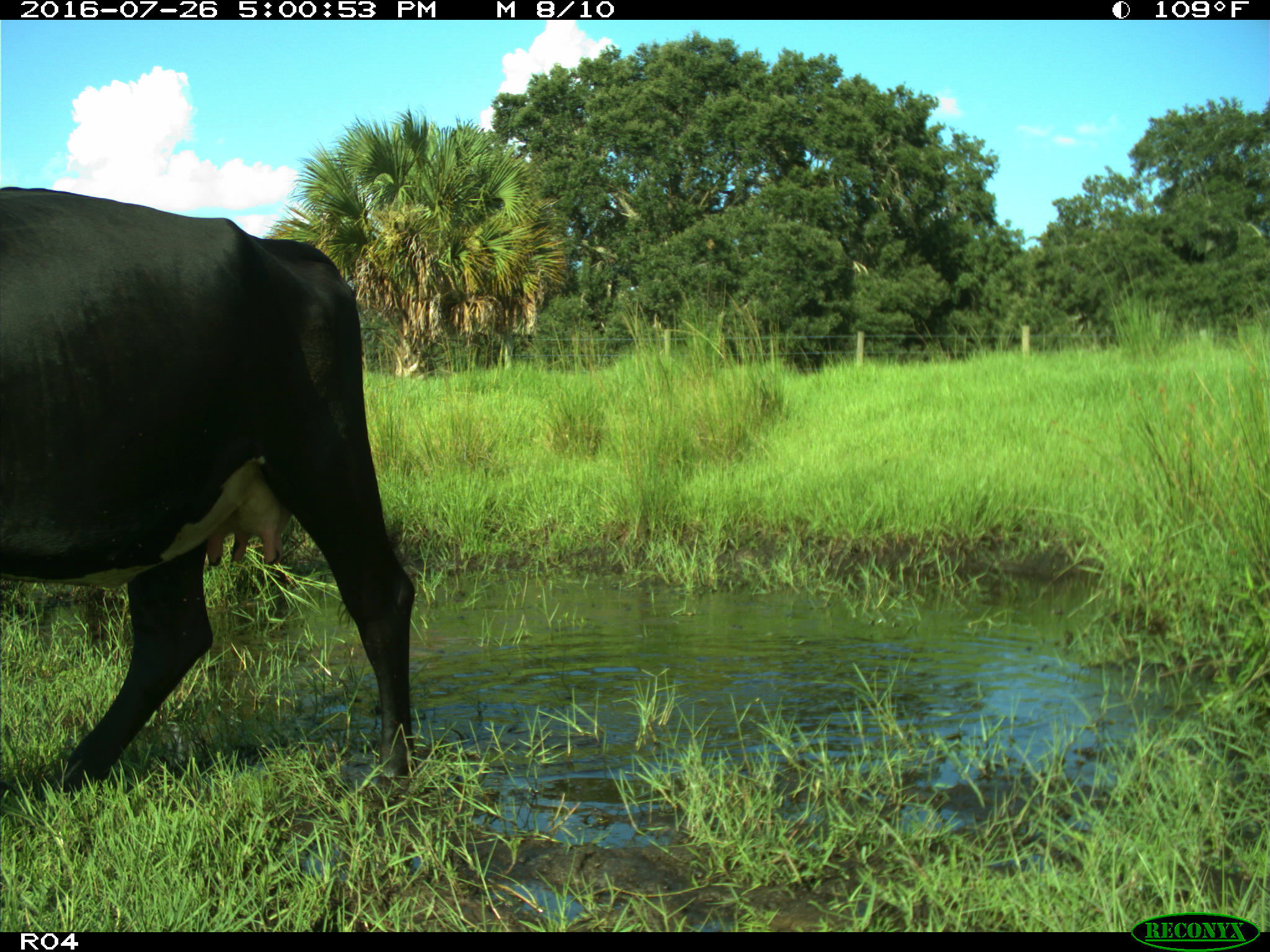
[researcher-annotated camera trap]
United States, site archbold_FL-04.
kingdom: Animalia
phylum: Chordata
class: Mammalia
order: Artiodactyla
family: Bovidae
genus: Bos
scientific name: Bos taurus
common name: domestic cow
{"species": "Bos taurus (domestic cow)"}